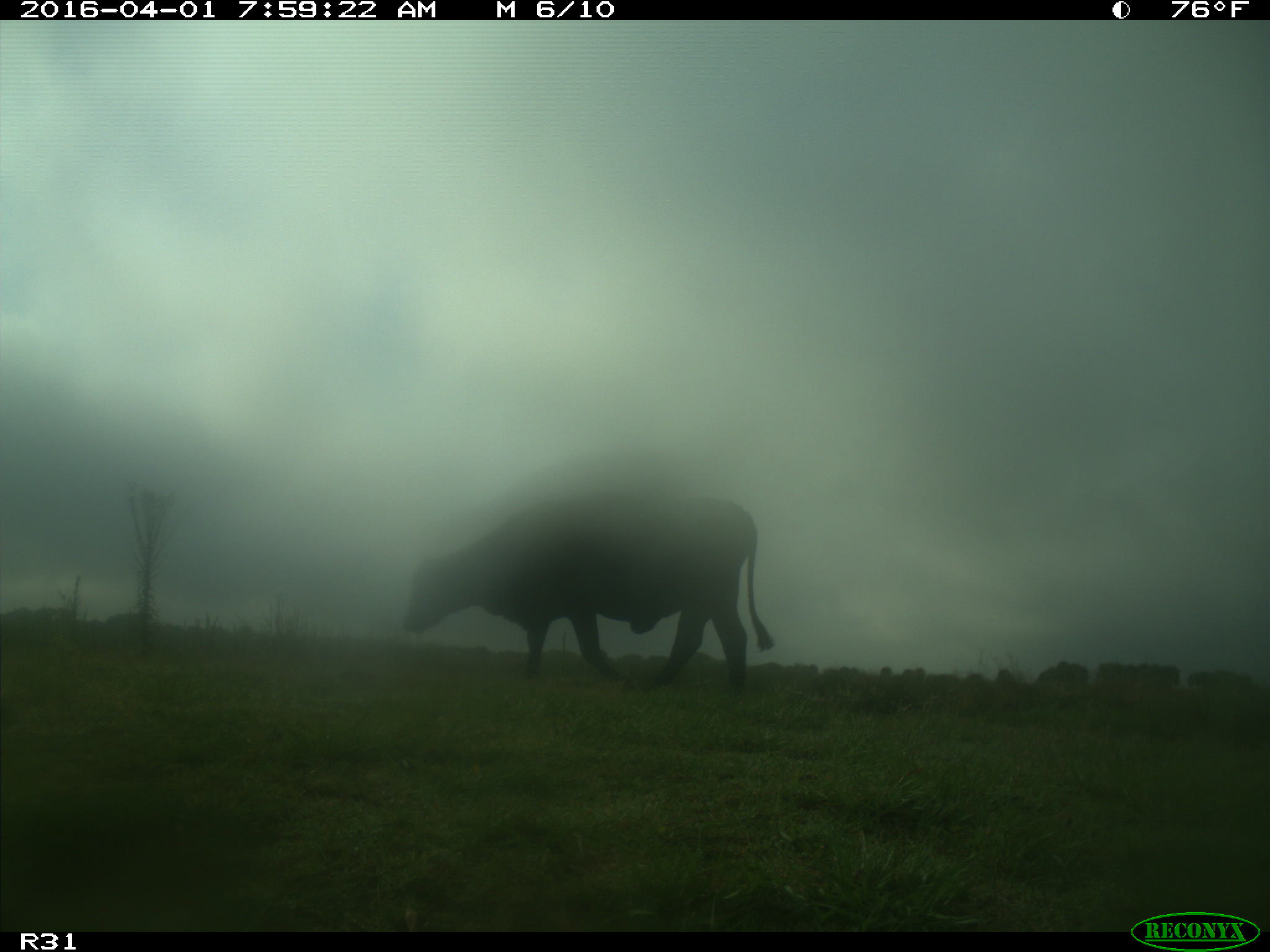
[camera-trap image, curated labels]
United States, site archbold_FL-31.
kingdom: Animalia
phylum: Chordata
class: Mammalia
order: Artiodactyla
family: Bovidae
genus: Bos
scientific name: Bos taurus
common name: domestic cow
Bos taurus (domestic cow).